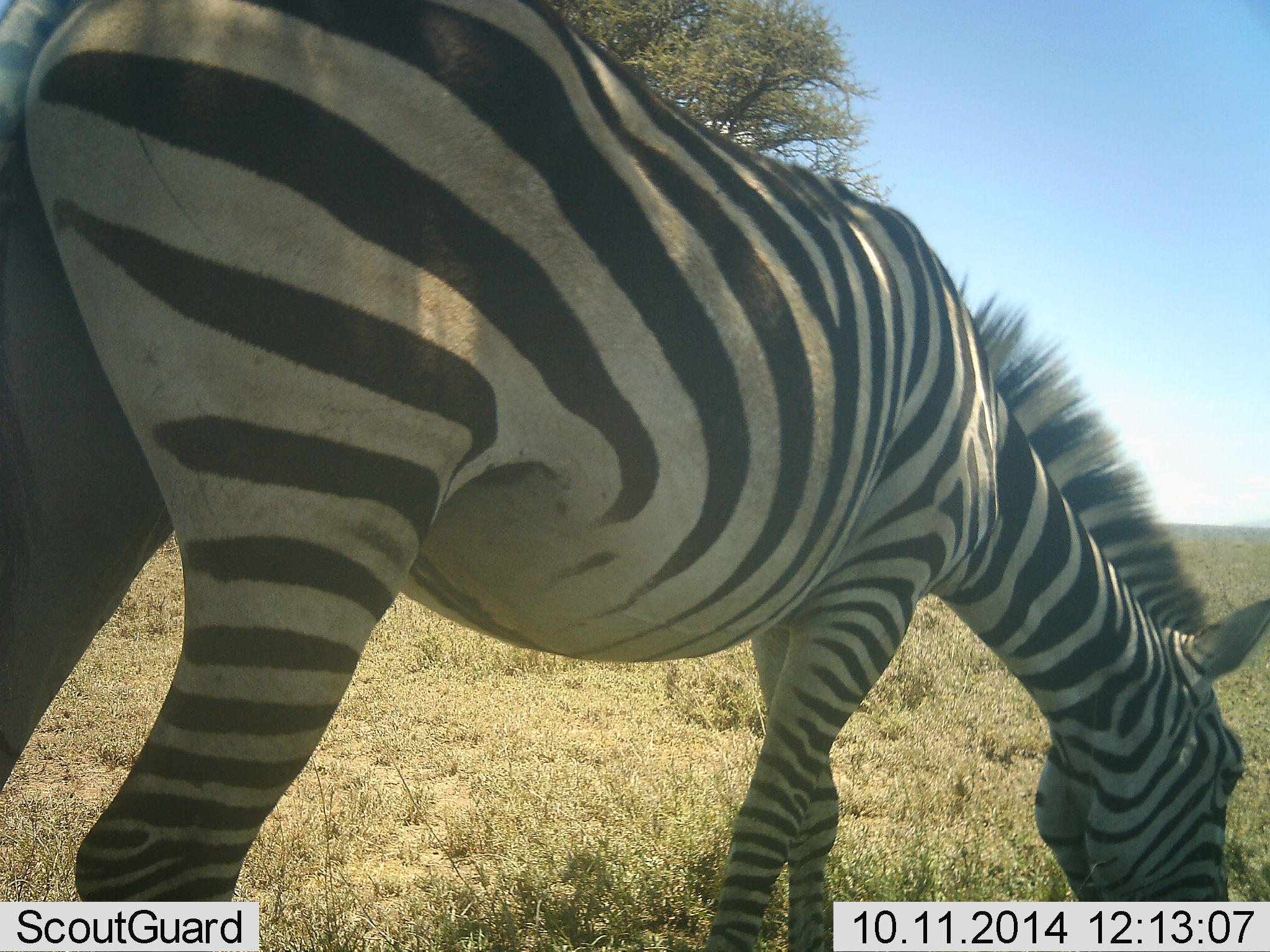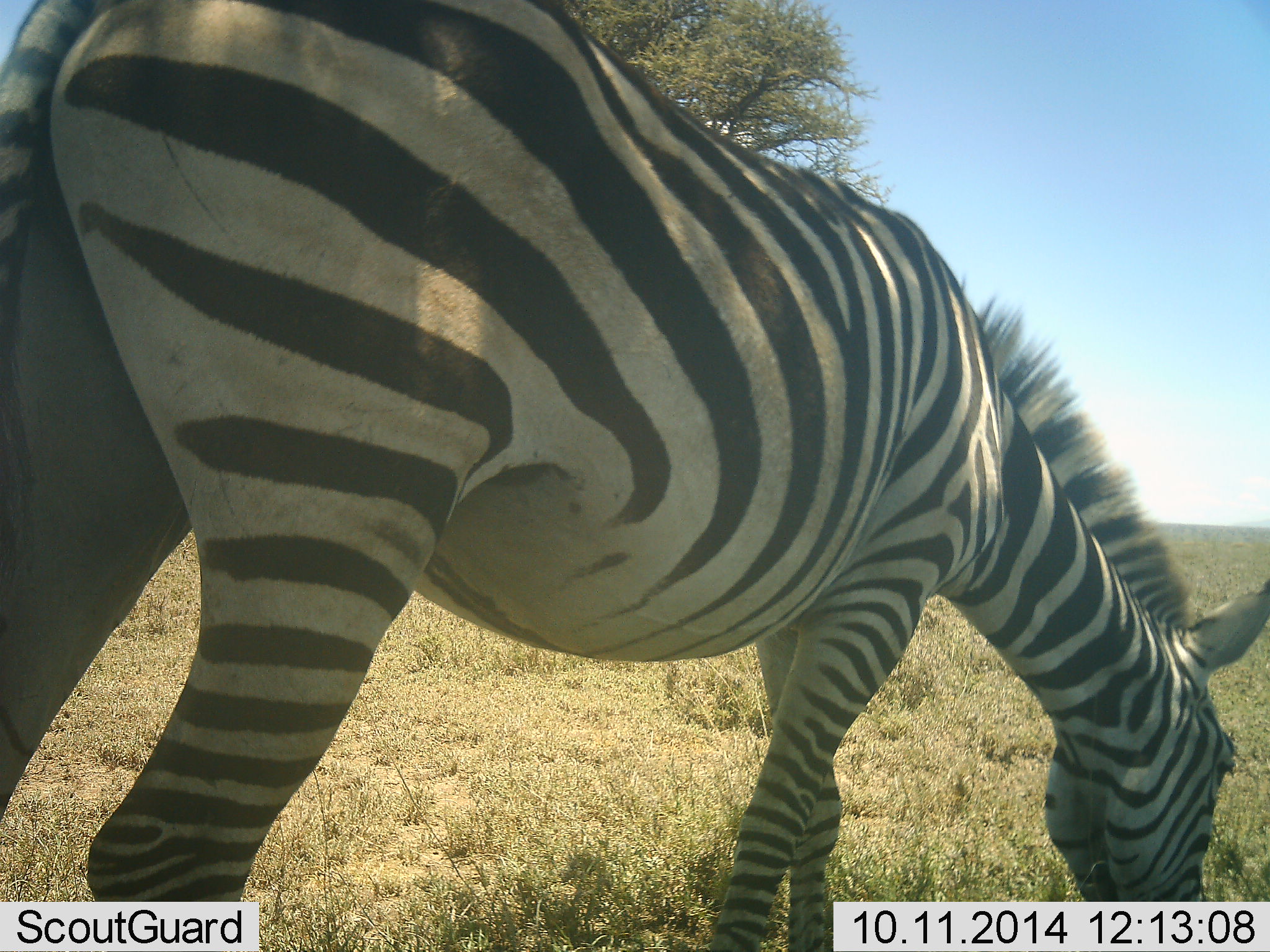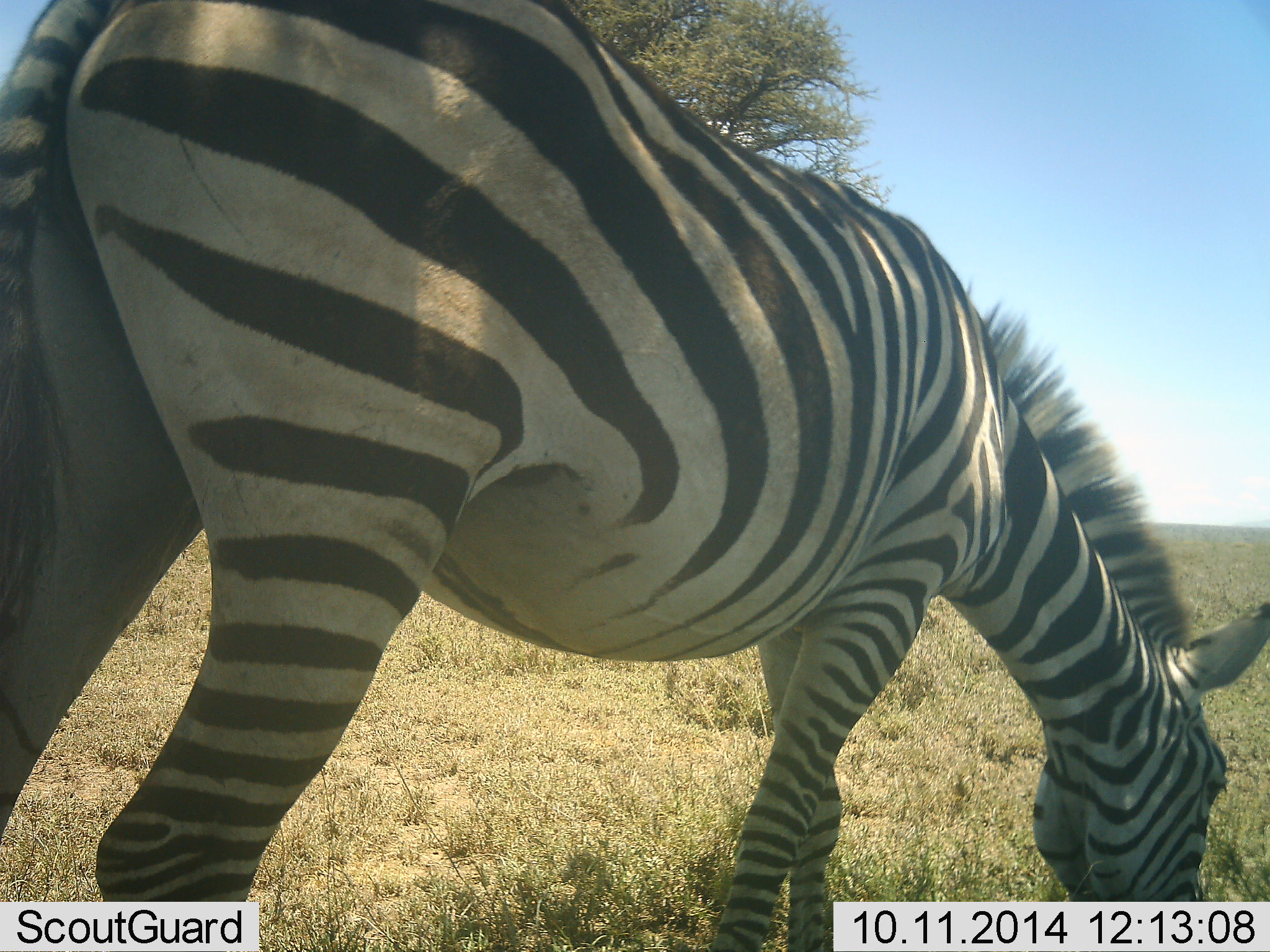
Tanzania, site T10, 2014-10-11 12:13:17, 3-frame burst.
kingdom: Animalia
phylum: Chordata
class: Mammalia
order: Perissodactyla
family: Equidae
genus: Equus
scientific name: Equus quagga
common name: plains zebra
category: zebra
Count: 1.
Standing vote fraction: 20%.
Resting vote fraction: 0%.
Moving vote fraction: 0%.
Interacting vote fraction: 0%.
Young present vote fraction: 0%.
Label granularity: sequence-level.